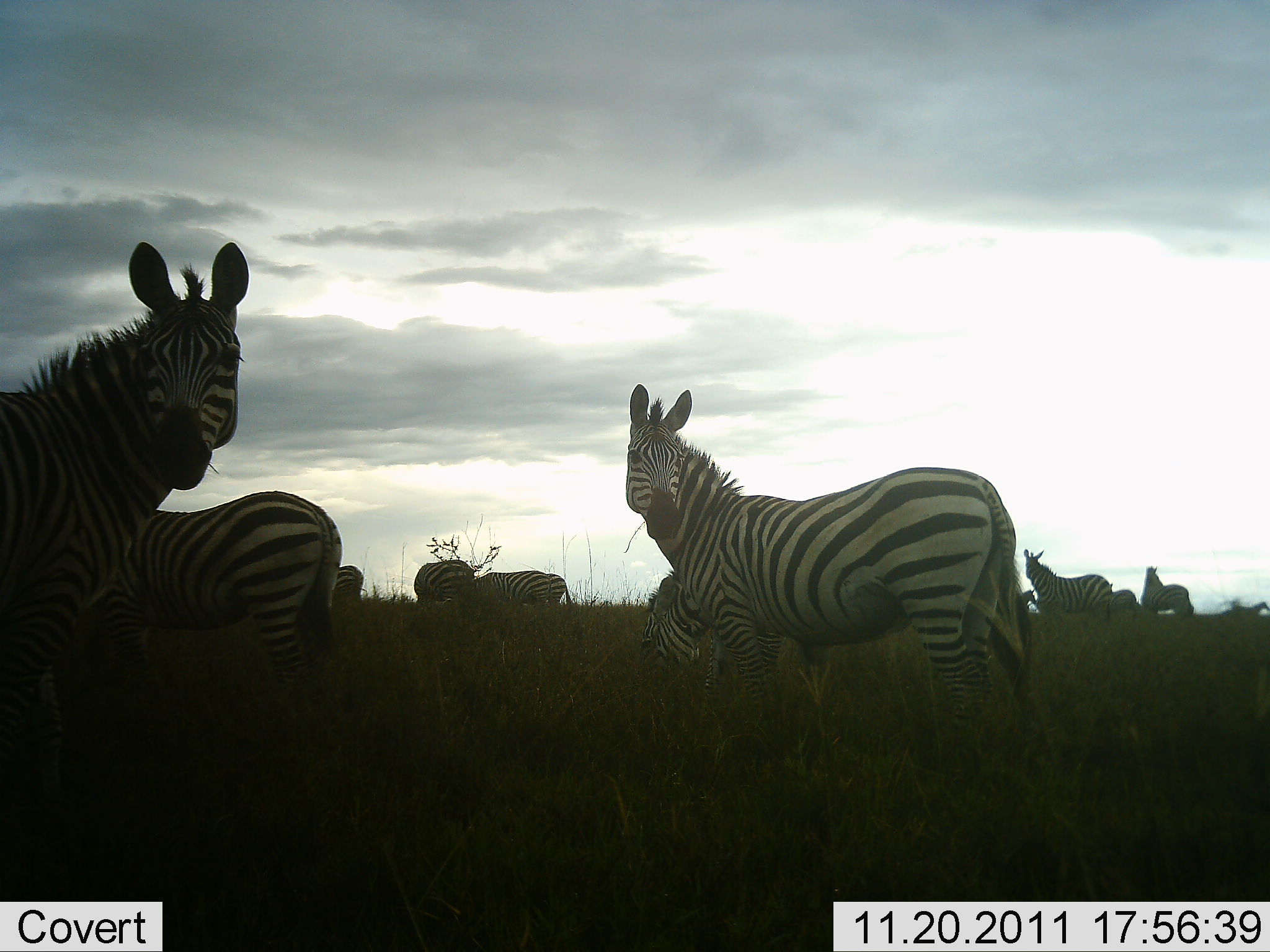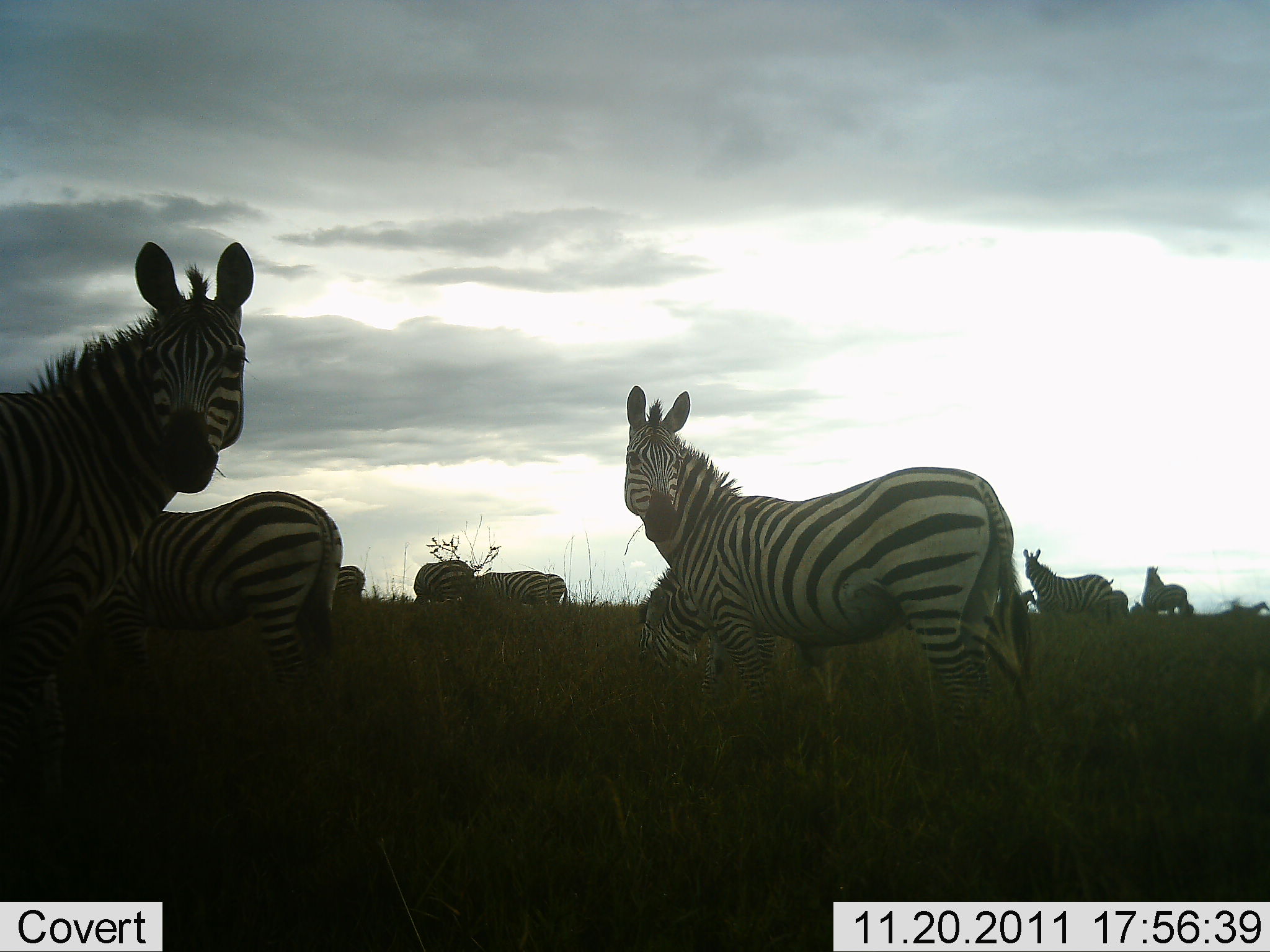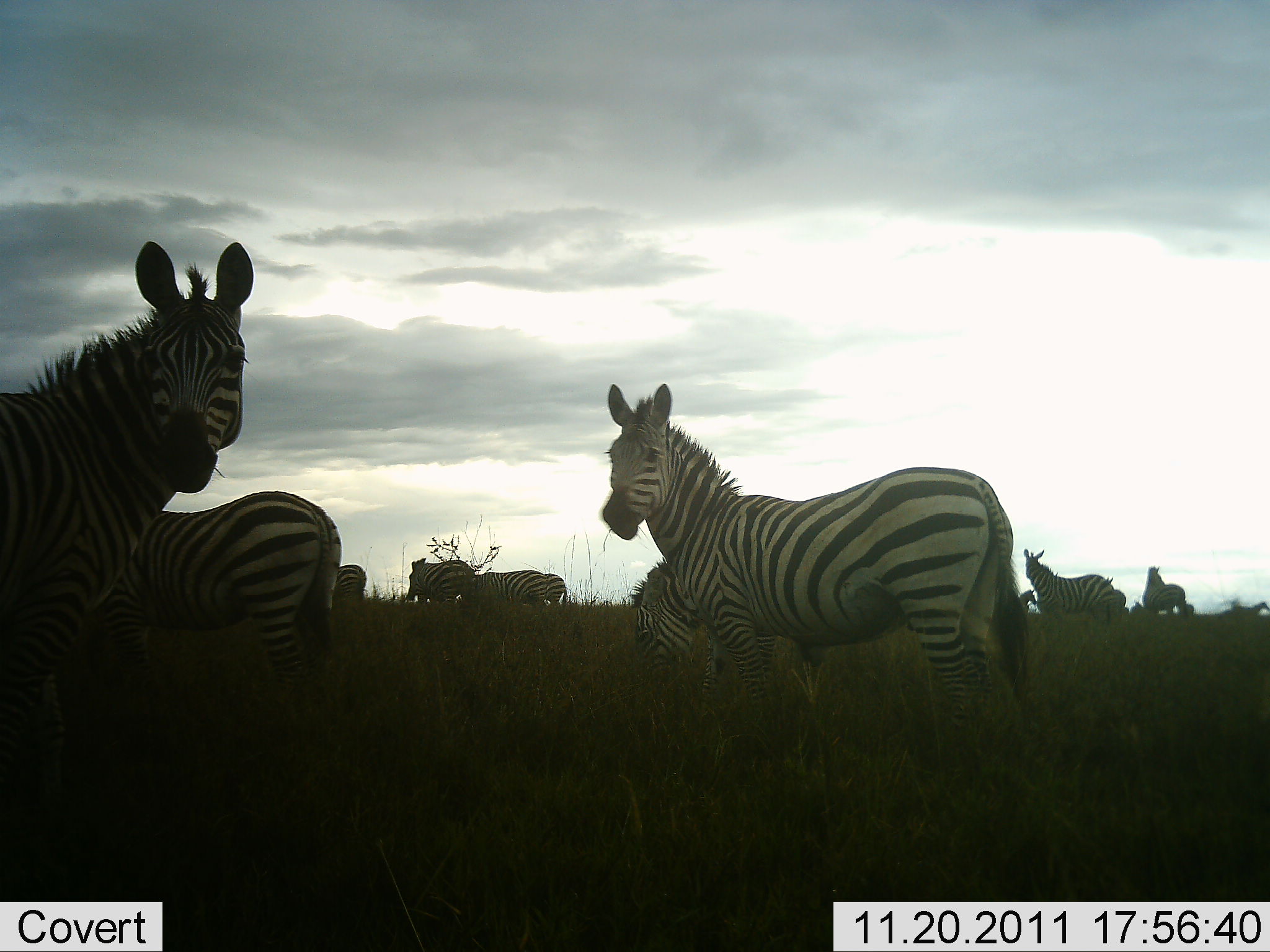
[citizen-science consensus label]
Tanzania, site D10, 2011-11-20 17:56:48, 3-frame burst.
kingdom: Animalia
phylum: Chordata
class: Mammalia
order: Perissodactyla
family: Equidae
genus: Equus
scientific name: Equus quagga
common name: plains zebra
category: zebra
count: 11-50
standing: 100%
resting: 8%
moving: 8%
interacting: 0%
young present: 0%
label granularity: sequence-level